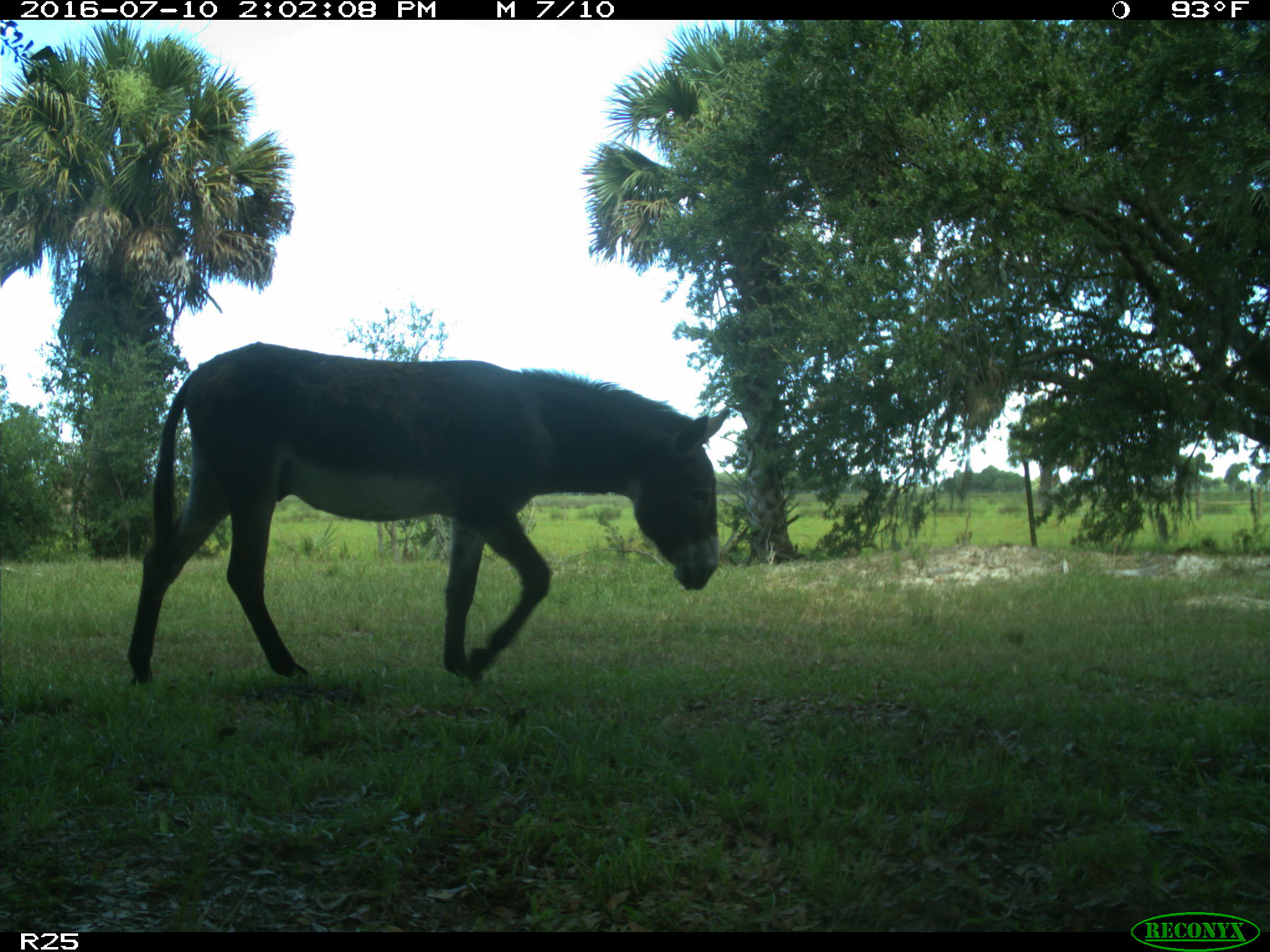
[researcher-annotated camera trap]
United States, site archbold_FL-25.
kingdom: Animalia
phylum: Chordata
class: Mammalia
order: Perissodactyla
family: Equidae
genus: Equus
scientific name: Equus africanus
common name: african wild ass